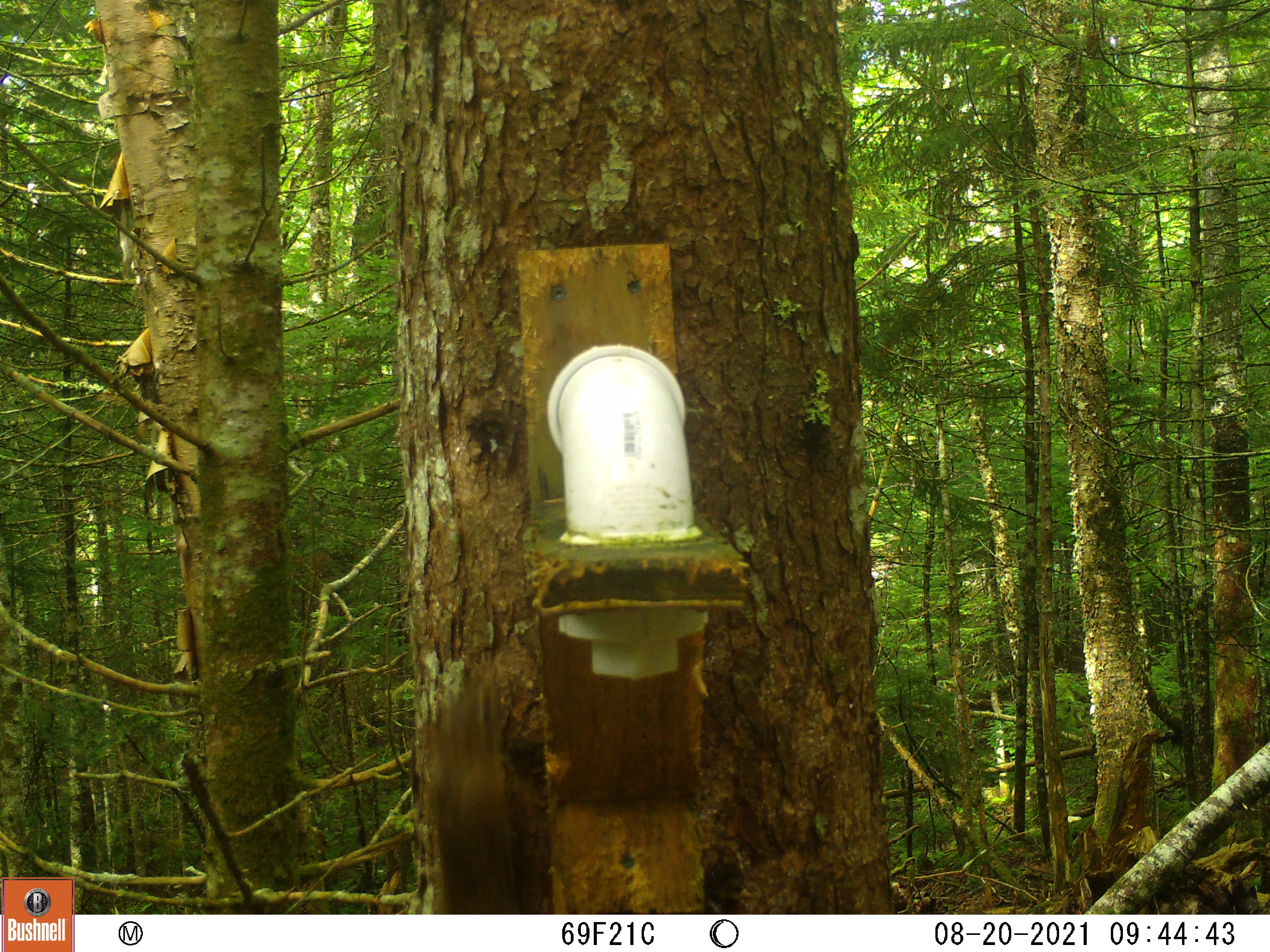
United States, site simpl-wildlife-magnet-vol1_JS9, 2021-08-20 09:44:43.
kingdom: Animalia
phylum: Chordata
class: Mammalia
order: Rodentia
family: Sciuridae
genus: Tamiasciurus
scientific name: Tamiasciurus hudsonicus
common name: red squirrel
Red squirrel (Tamiasciurus hudsonicus).